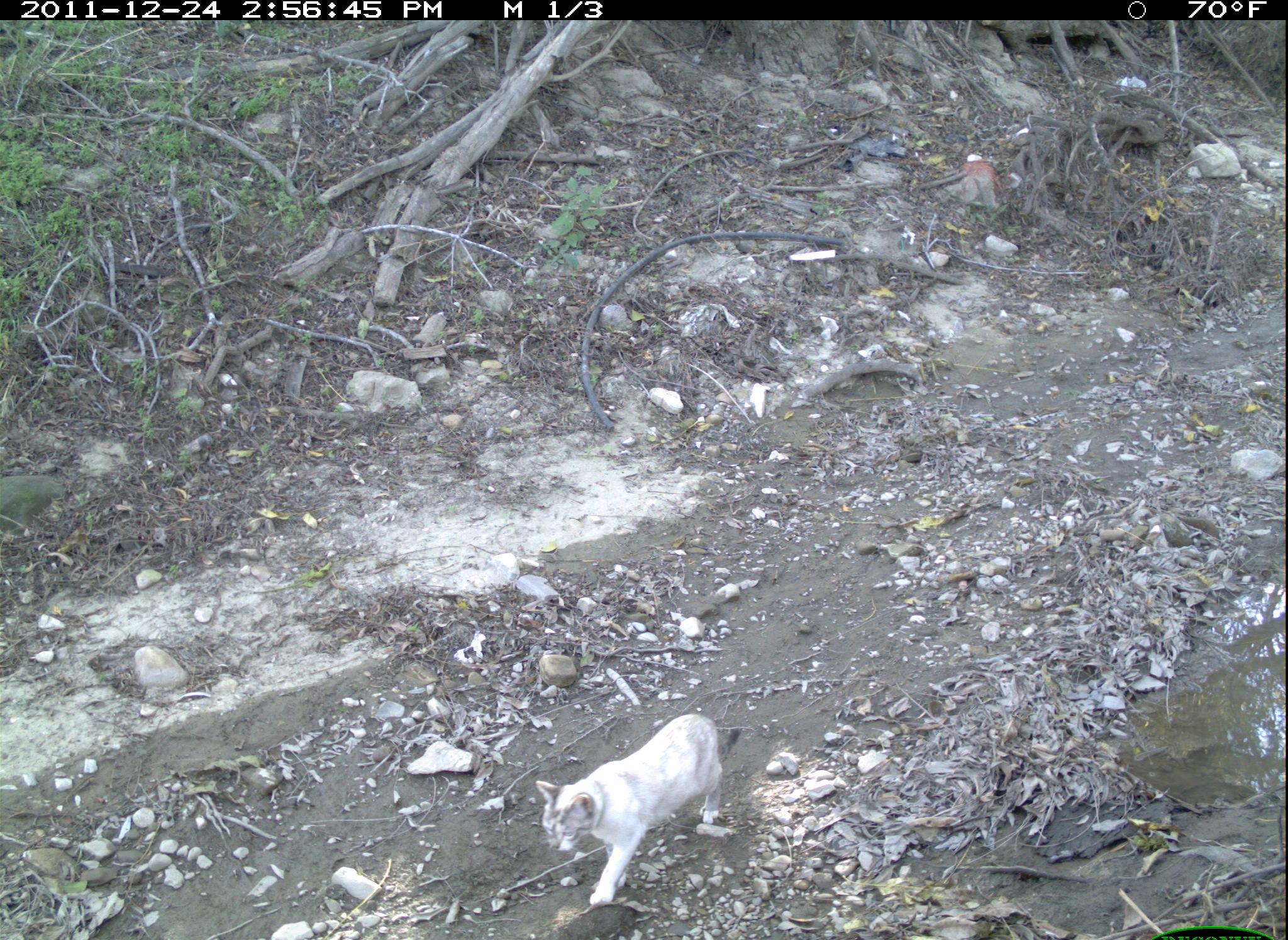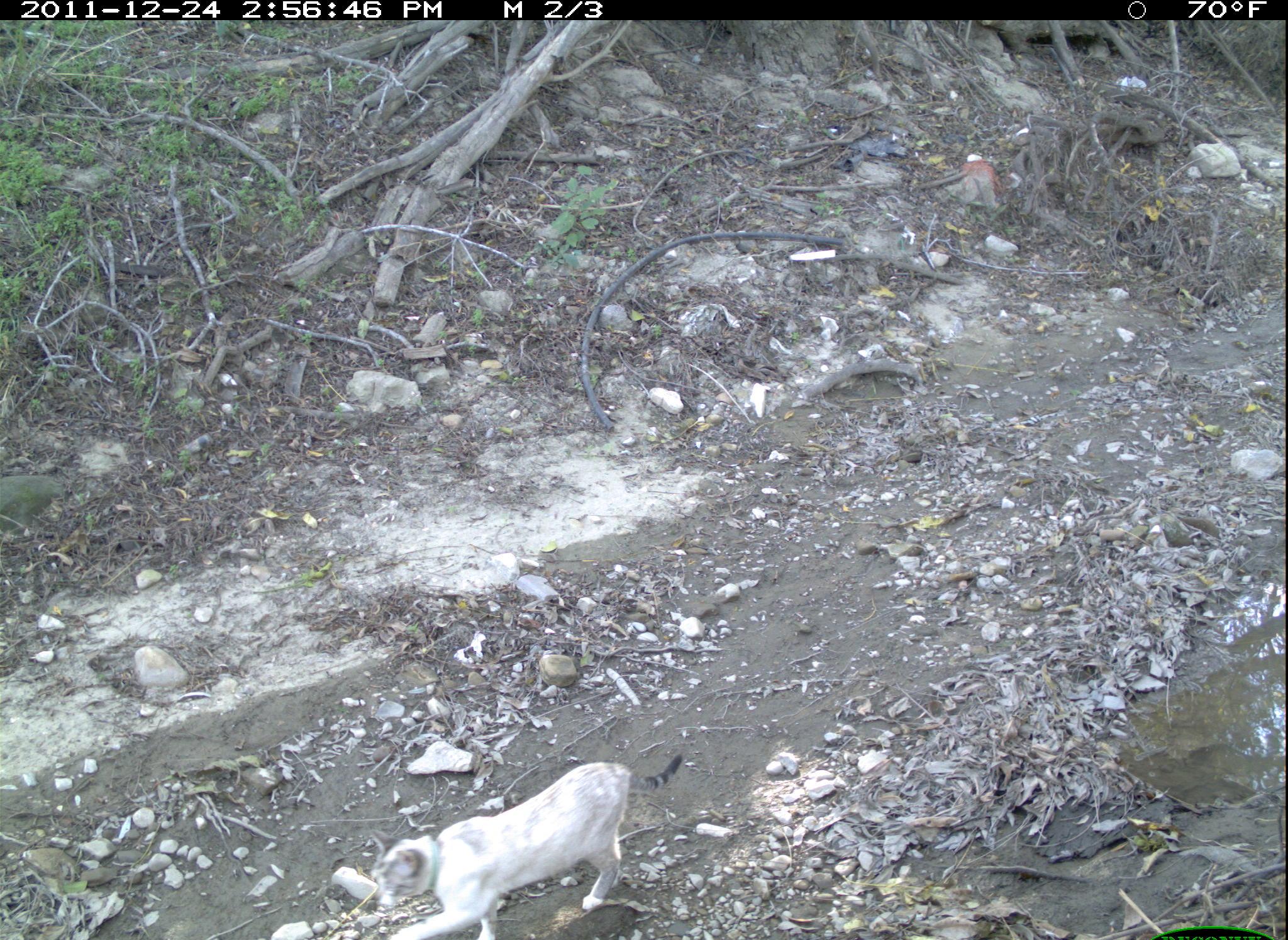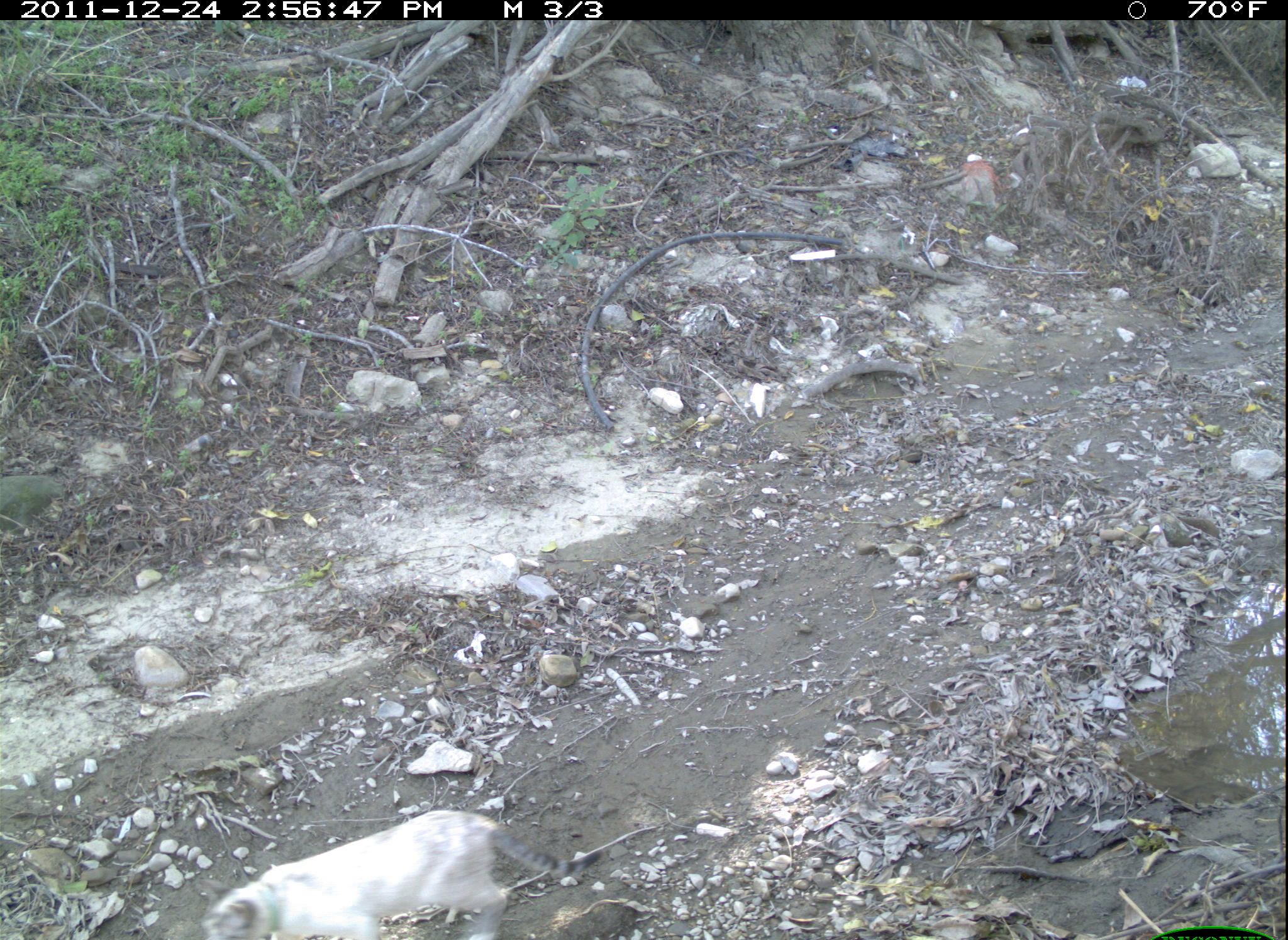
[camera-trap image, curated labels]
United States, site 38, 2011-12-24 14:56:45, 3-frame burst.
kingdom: Animalia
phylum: Chordata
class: Mammalia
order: Carnivora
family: Felidae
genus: Felis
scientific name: Felis catus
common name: cat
Cat (Felis catus).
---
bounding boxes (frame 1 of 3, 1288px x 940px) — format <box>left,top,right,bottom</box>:
cat: <box>526,712,742,912</box>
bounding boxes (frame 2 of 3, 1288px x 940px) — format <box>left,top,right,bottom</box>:
cat: <box>357,741,684,934</box>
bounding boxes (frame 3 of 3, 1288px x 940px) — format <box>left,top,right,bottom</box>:
cat: <box>179,801,609,937</box>